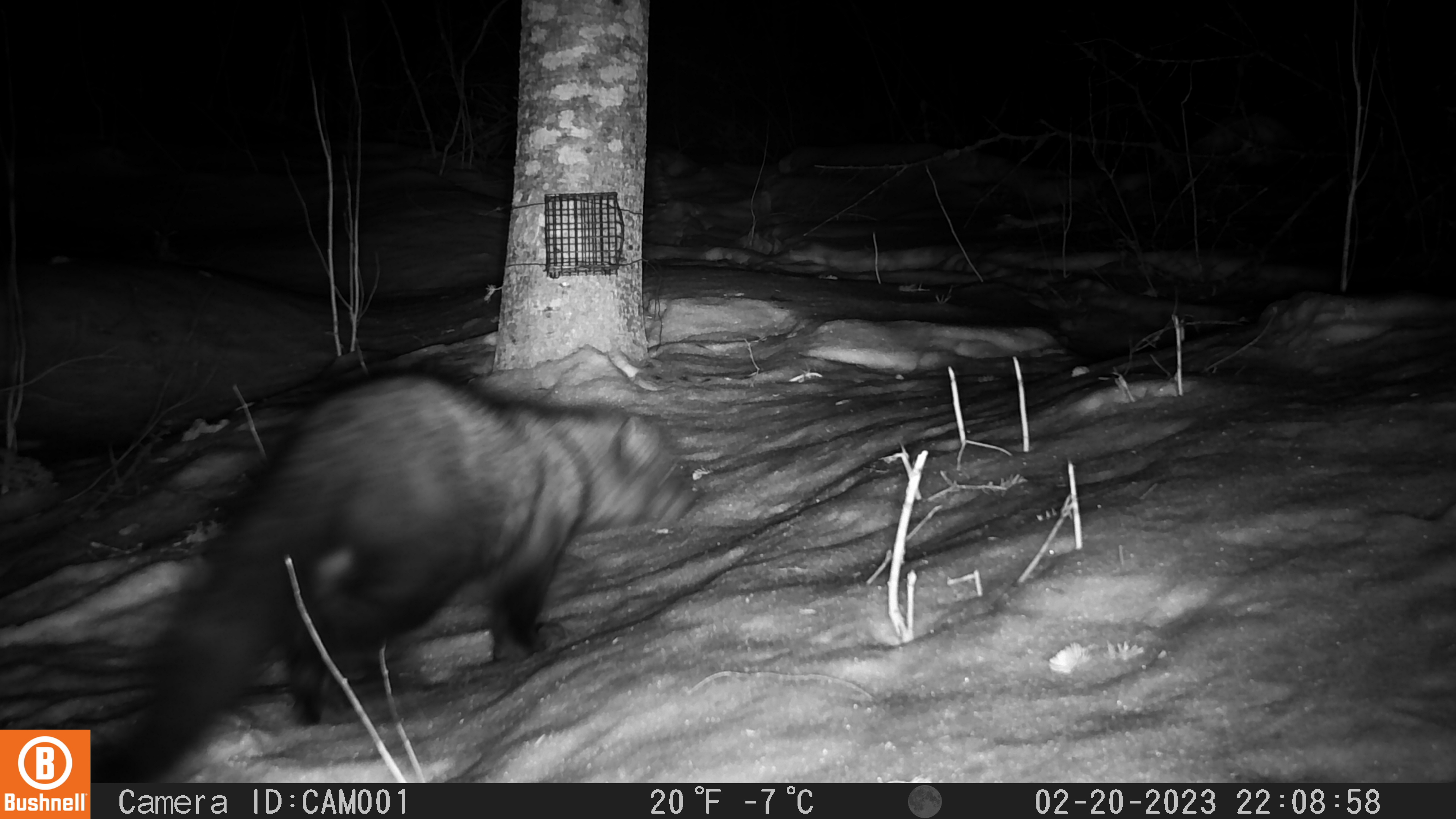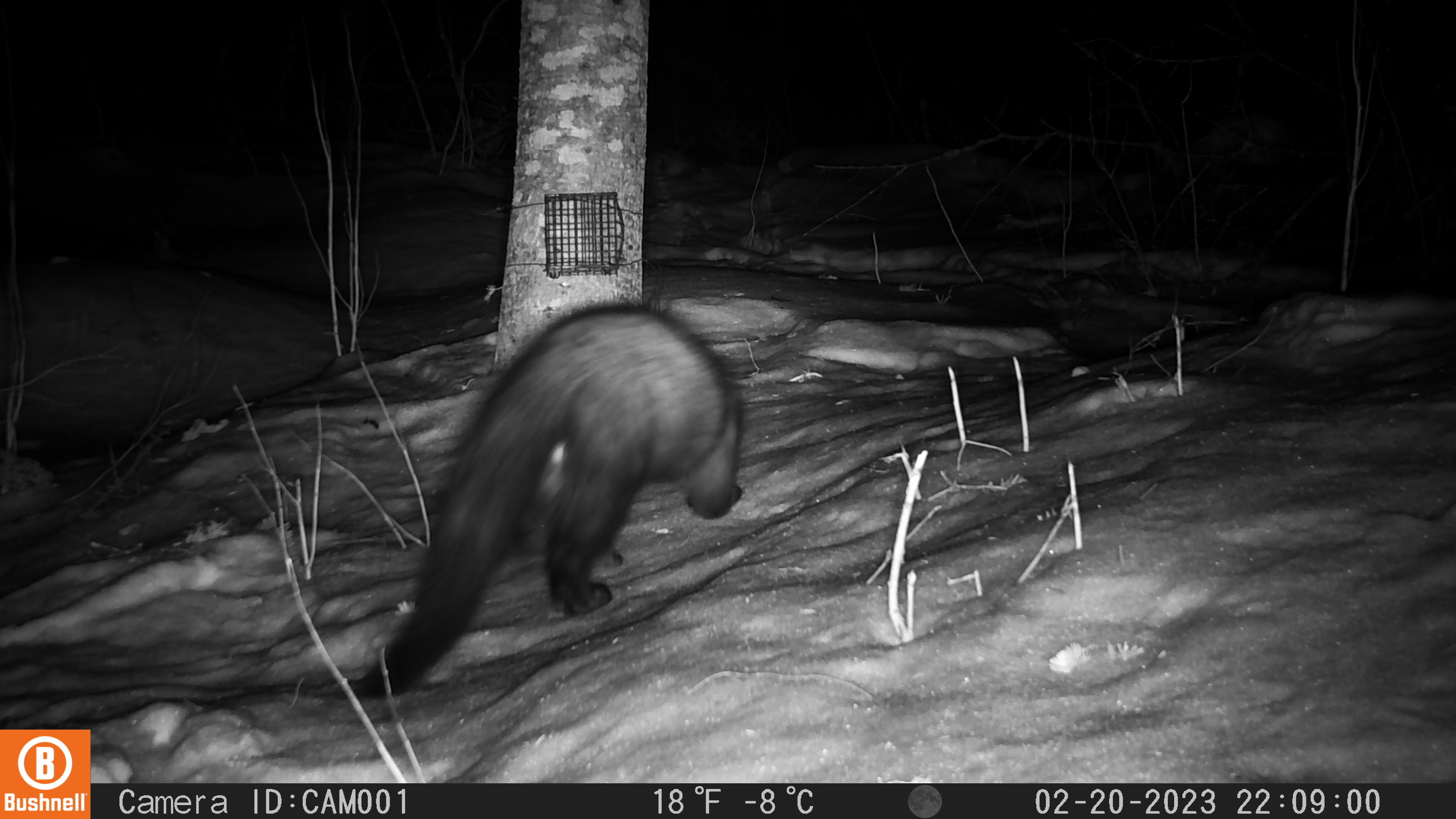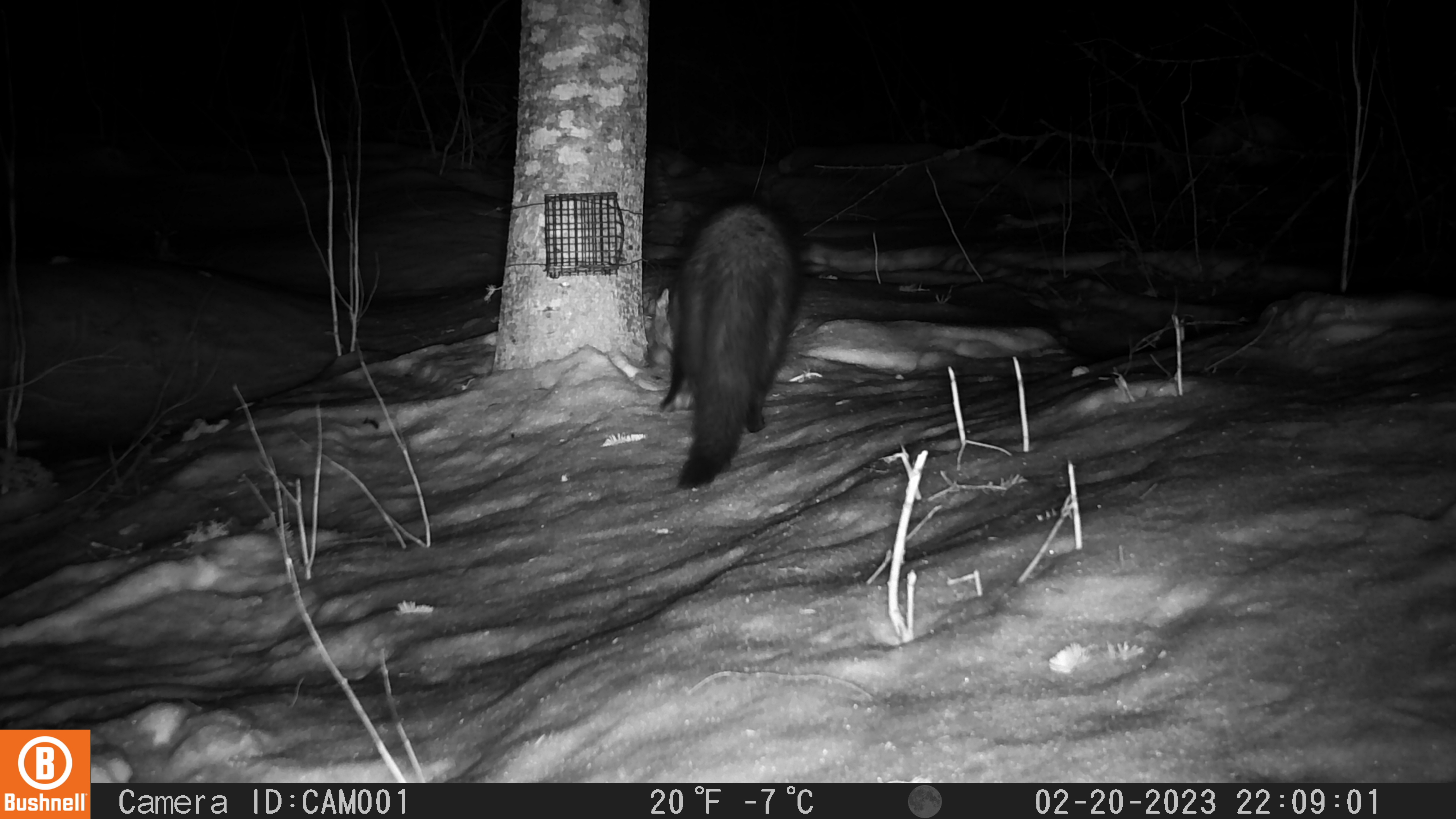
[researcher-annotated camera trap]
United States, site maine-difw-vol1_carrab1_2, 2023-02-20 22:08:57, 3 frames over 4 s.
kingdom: Animalia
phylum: Chordata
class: Mammalia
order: Carnivora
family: Mustelidae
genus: Pekania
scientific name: Pekania pennanti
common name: fisher